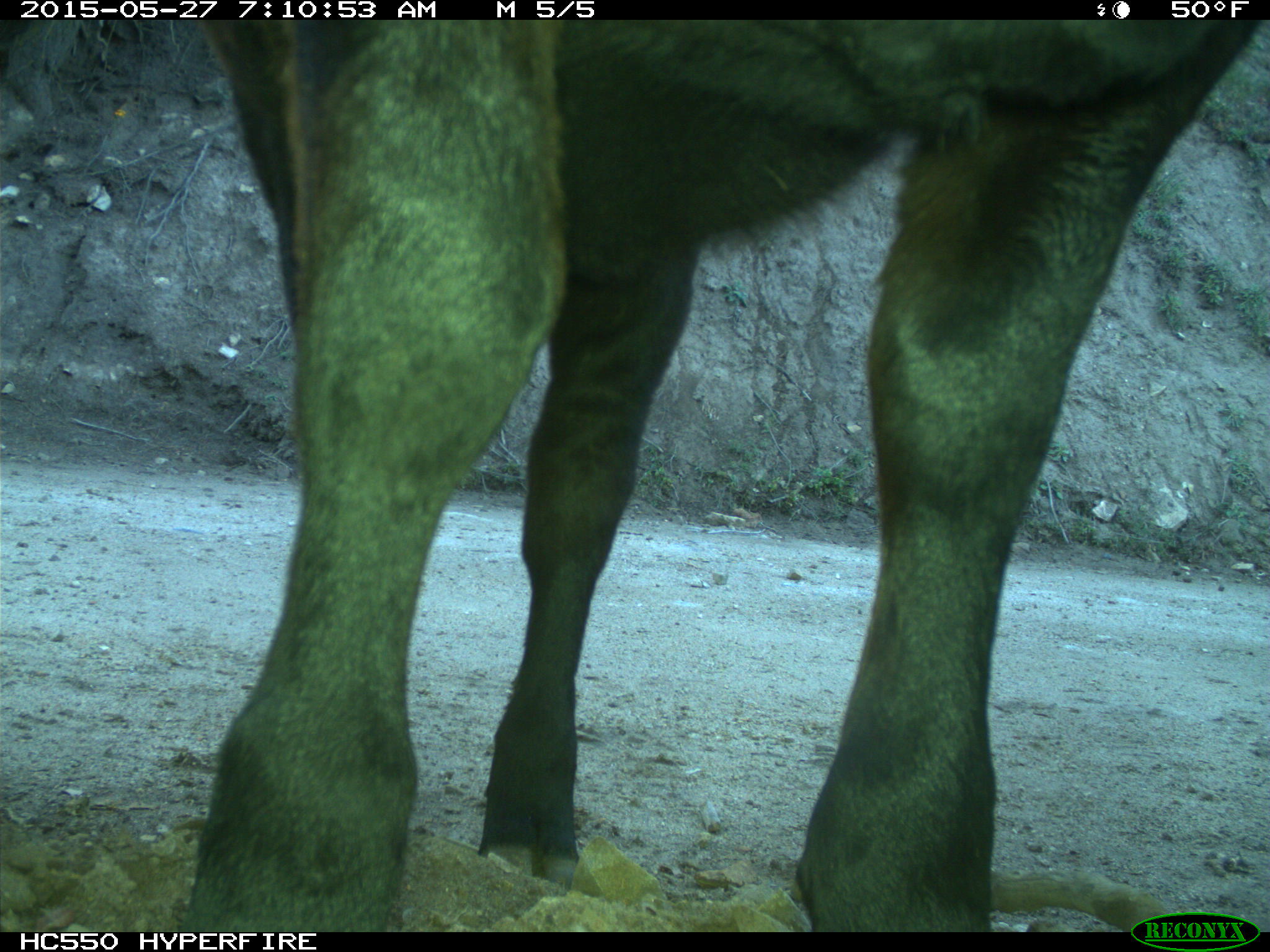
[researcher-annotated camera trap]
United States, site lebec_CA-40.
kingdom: Animalia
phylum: Chordata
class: Mammalia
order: Artiodactyla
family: Bovidae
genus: Bos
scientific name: Bos taurus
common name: domestic cow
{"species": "Bos taurus (domestic cow)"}